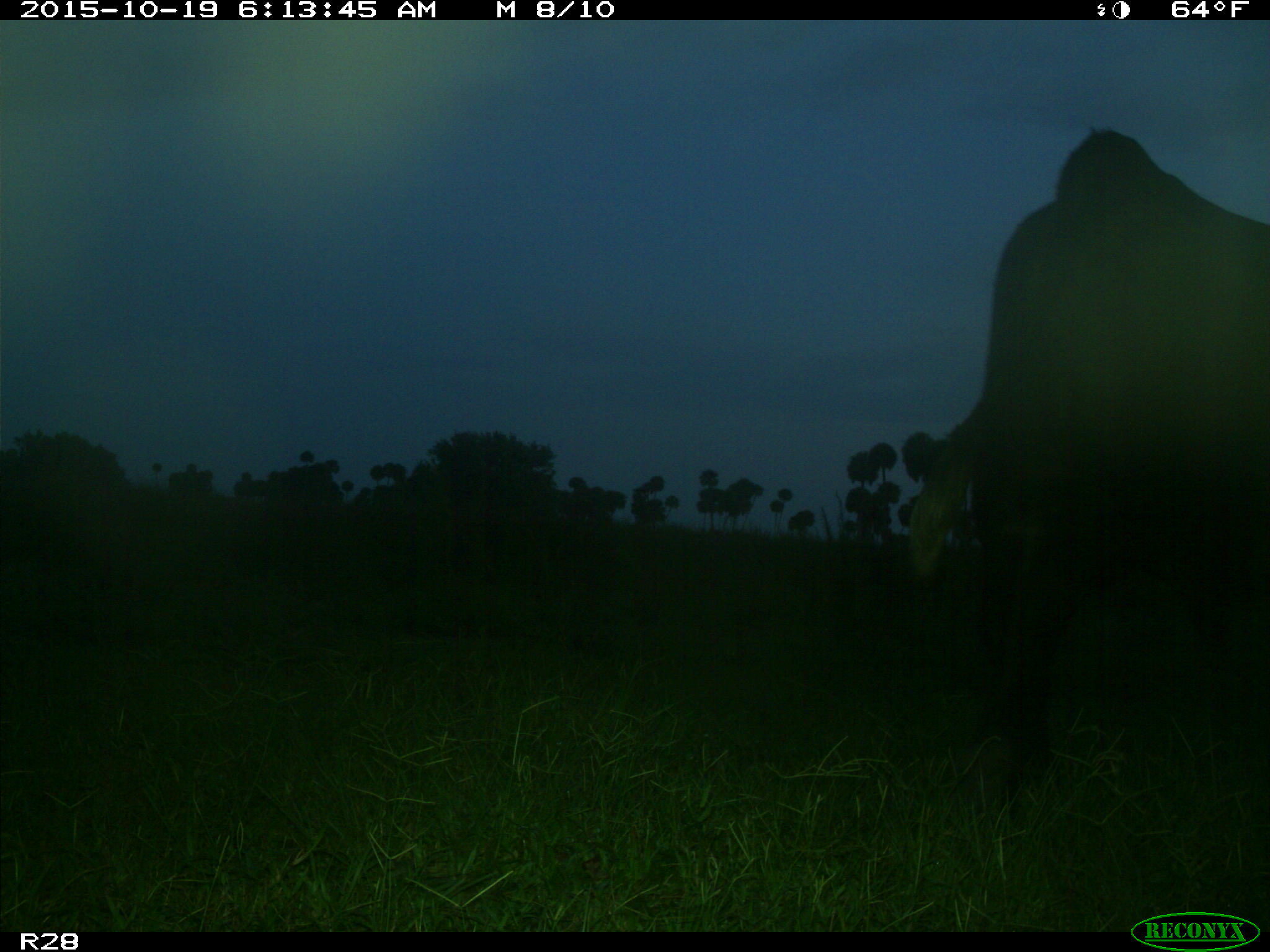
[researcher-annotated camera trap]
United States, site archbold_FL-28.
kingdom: Animalia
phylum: Chordata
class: Mammalia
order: Artiodactyla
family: Bovidae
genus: Bos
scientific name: Bos taurus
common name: domestic cow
Bos taurus (domestic cow).